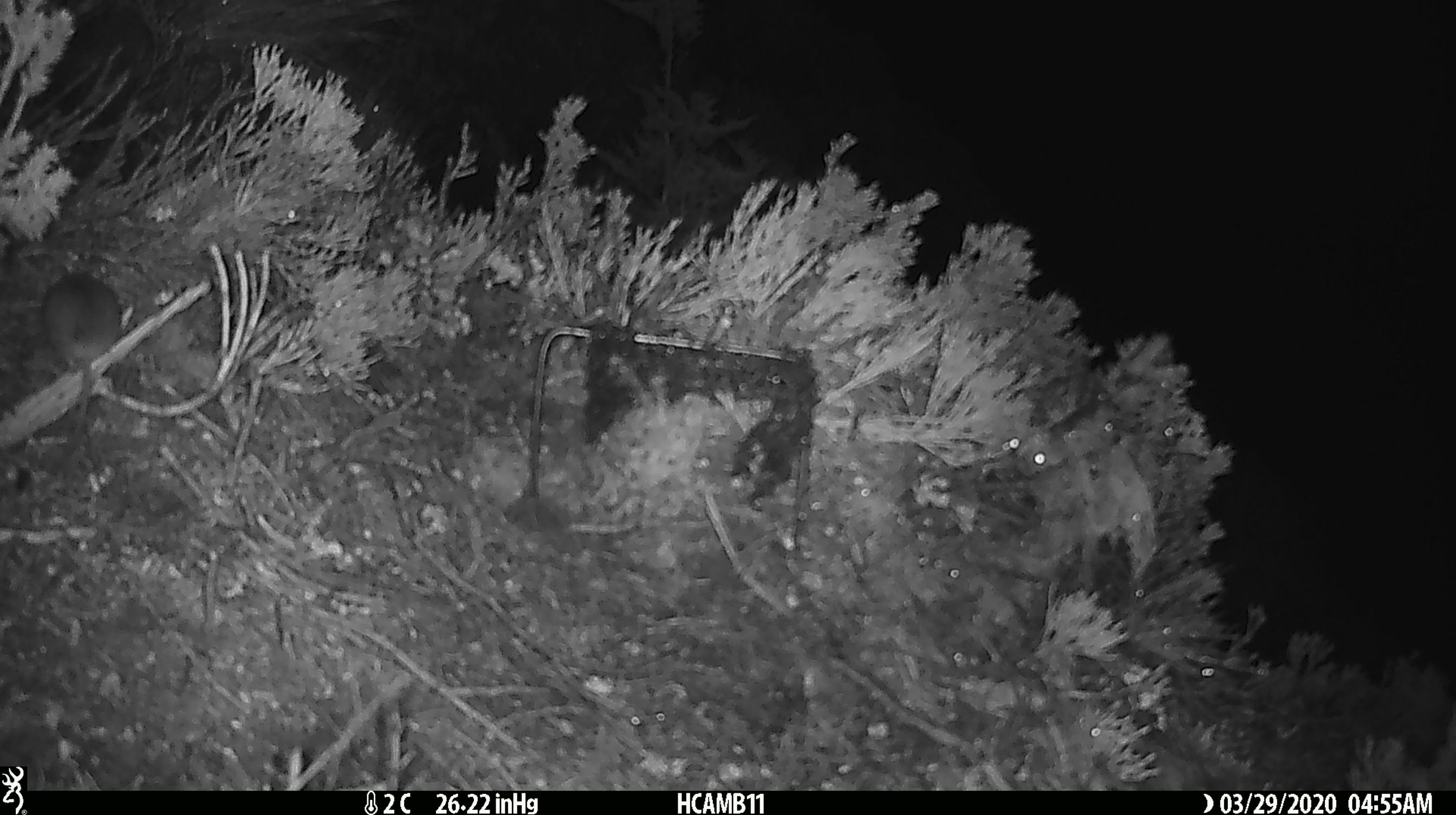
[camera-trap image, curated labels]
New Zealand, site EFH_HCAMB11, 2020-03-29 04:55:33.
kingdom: Animalia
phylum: Chordata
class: Mammalia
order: Rodentia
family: Muridae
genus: Mus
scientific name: Mus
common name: mouse